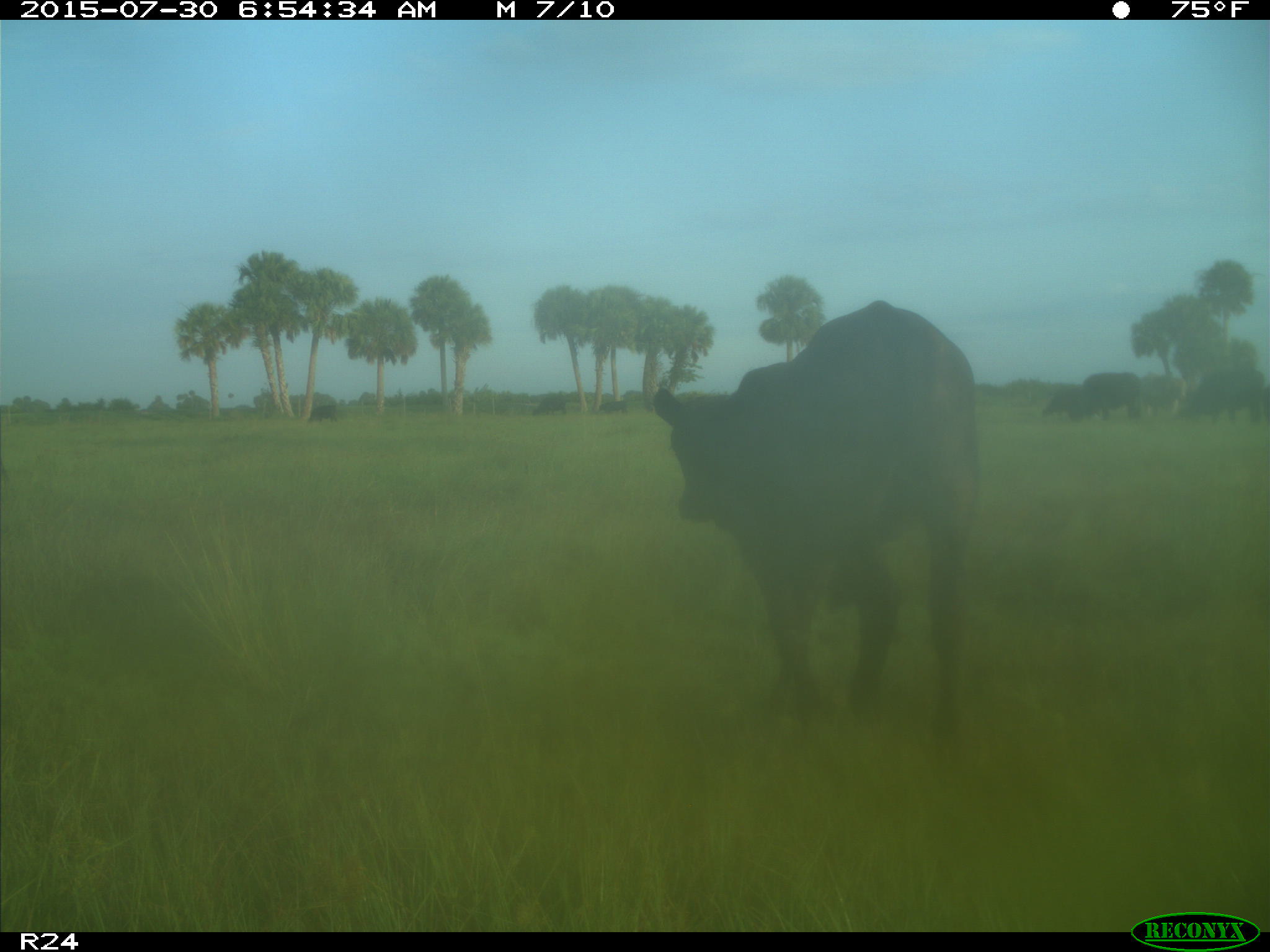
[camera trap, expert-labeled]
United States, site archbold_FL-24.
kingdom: Animalia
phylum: Chordata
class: Mammalia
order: Artiodactyla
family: Bovidae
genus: Bos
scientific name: Bos taurus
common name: domestic cow